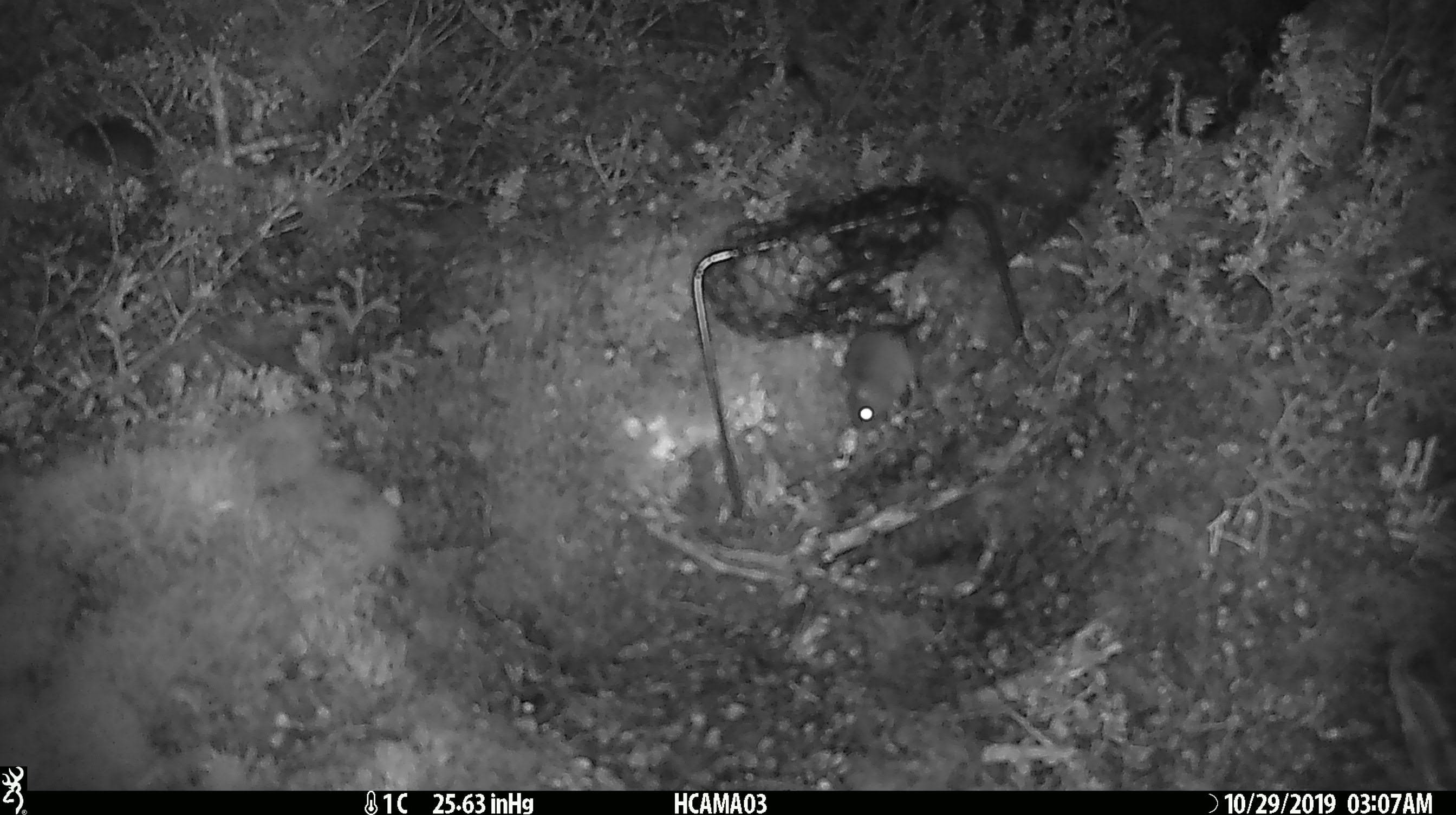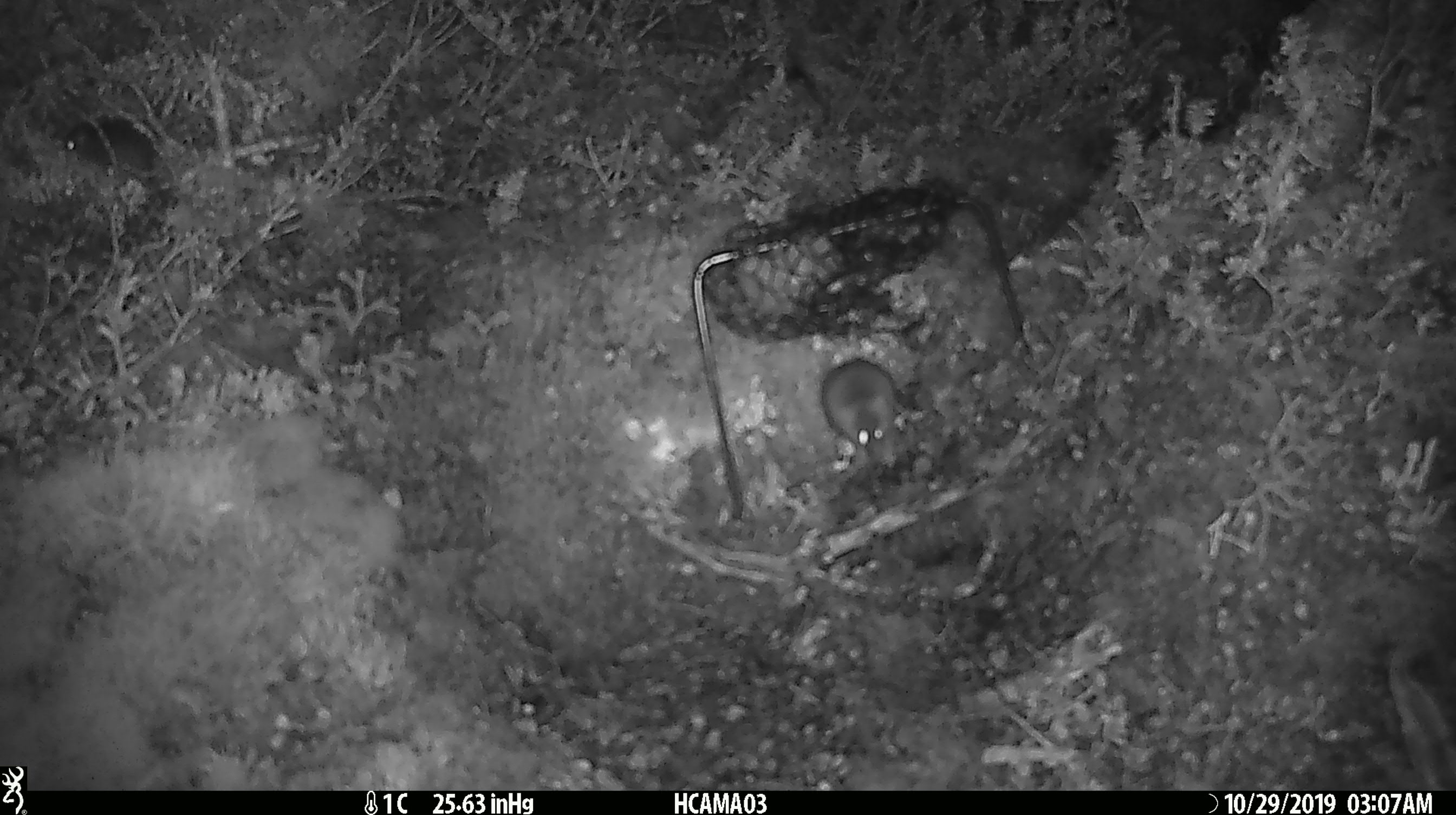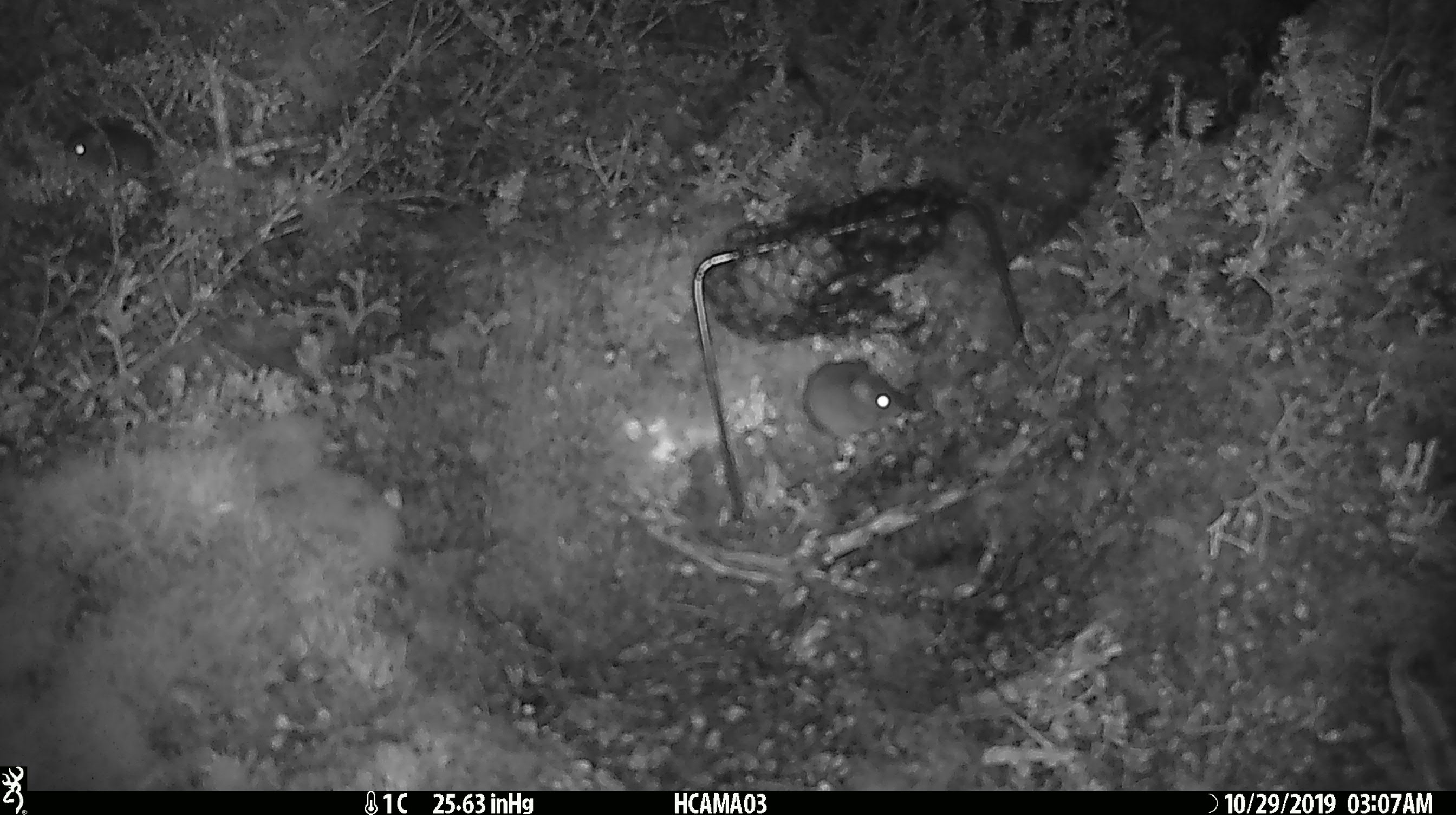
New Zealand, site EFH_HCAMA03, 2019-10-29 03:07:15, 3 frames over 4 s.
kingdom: Animalia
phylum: Chordata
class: Mammalia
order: Rodentia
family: Muridae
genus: Mus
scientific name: Mus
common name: mouse